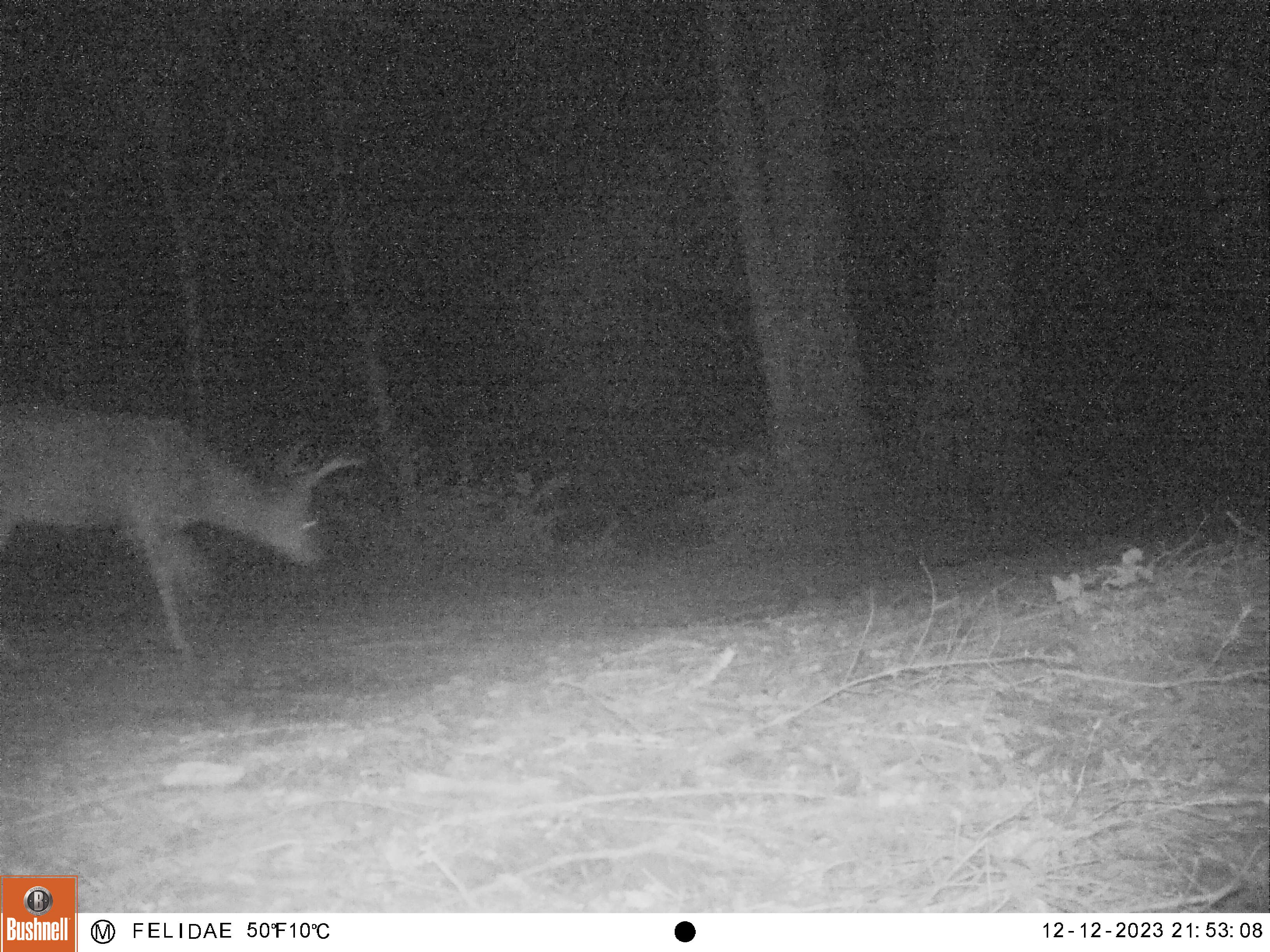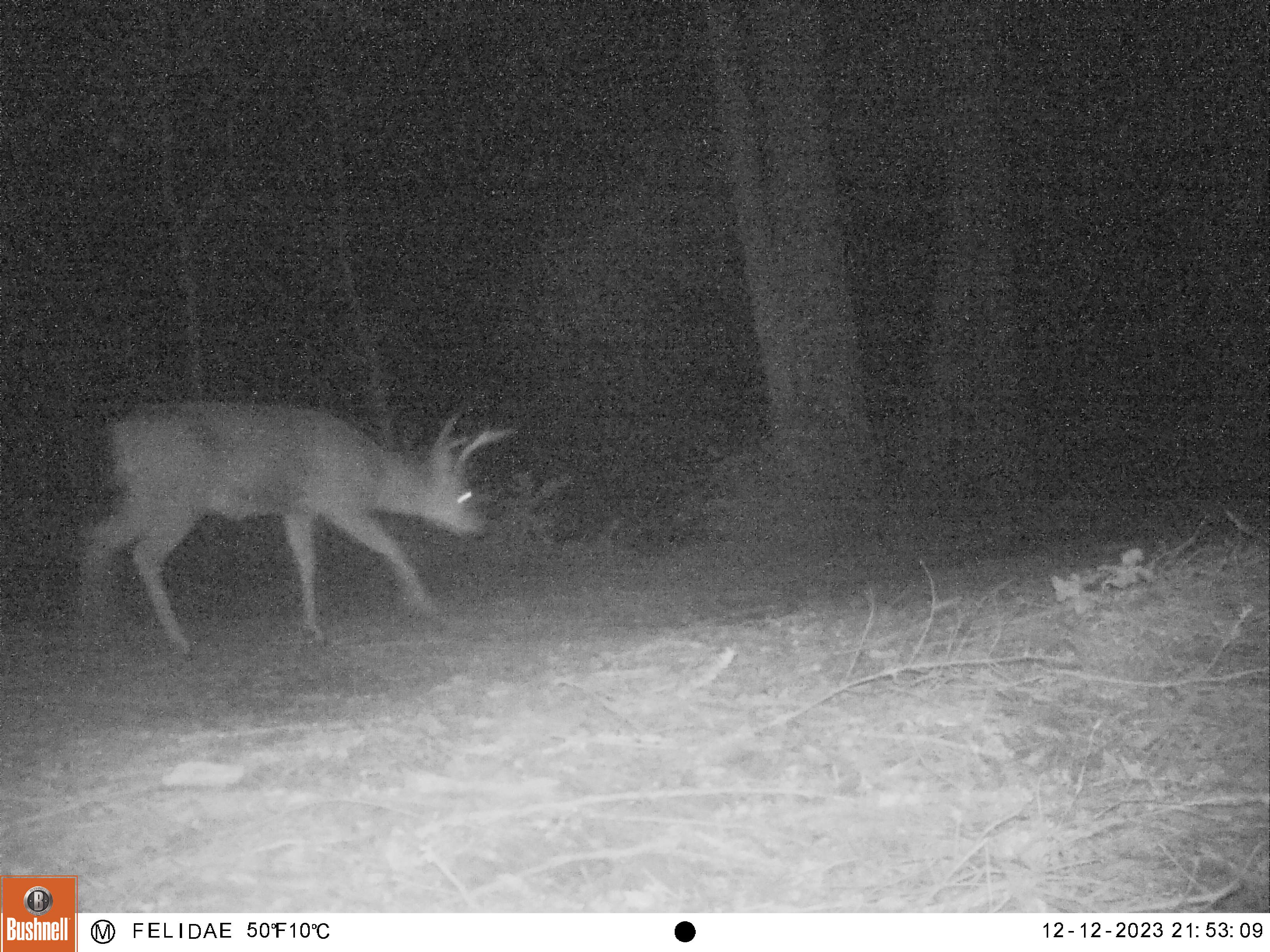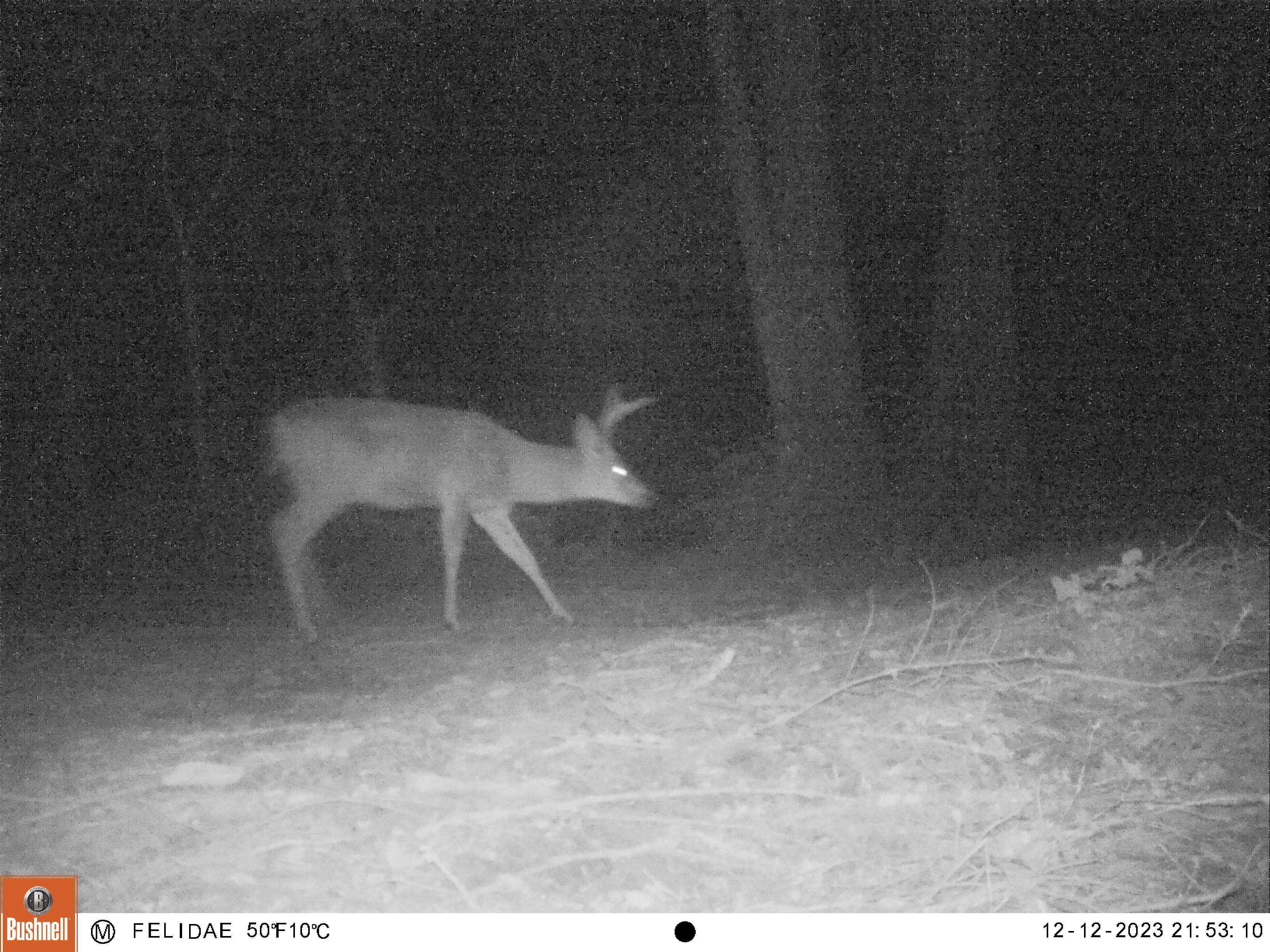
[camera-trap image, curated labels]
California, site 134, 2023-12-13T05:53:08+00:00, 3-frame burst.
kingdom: Animalia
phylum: Chordata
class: Mammalia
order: Artiodactyla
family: Cervidae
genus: Odocoileus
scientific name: Odocoileus hemionus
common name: mule deer